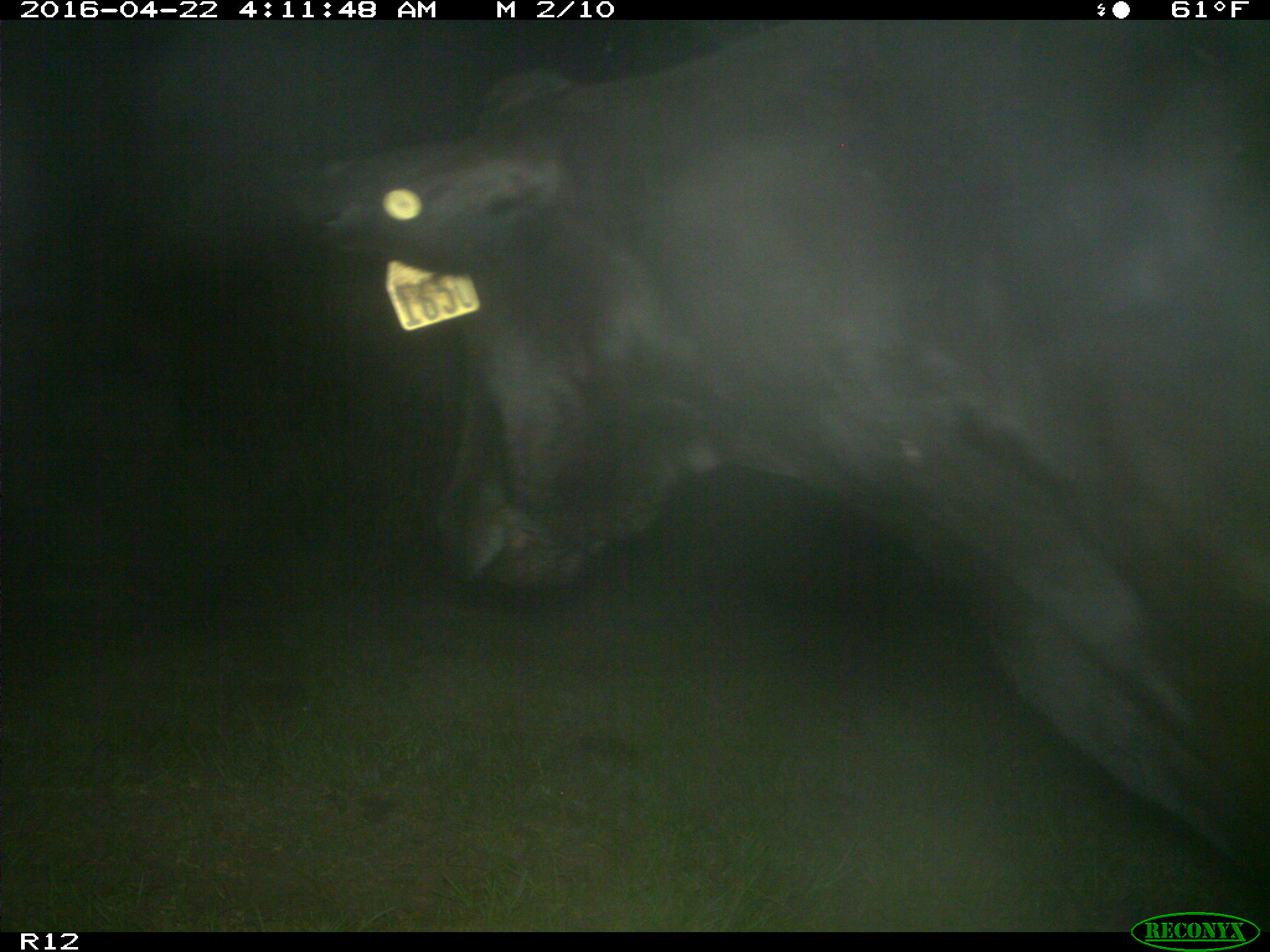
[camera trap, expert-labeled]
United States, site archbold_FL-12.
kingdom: Animalia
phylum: Chordata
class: Mammalia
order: Artiodactyla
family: Bovidae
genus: Bos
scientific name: Bos taurus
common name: domestic cow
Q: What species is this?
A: Bos taurus (domestic cow).